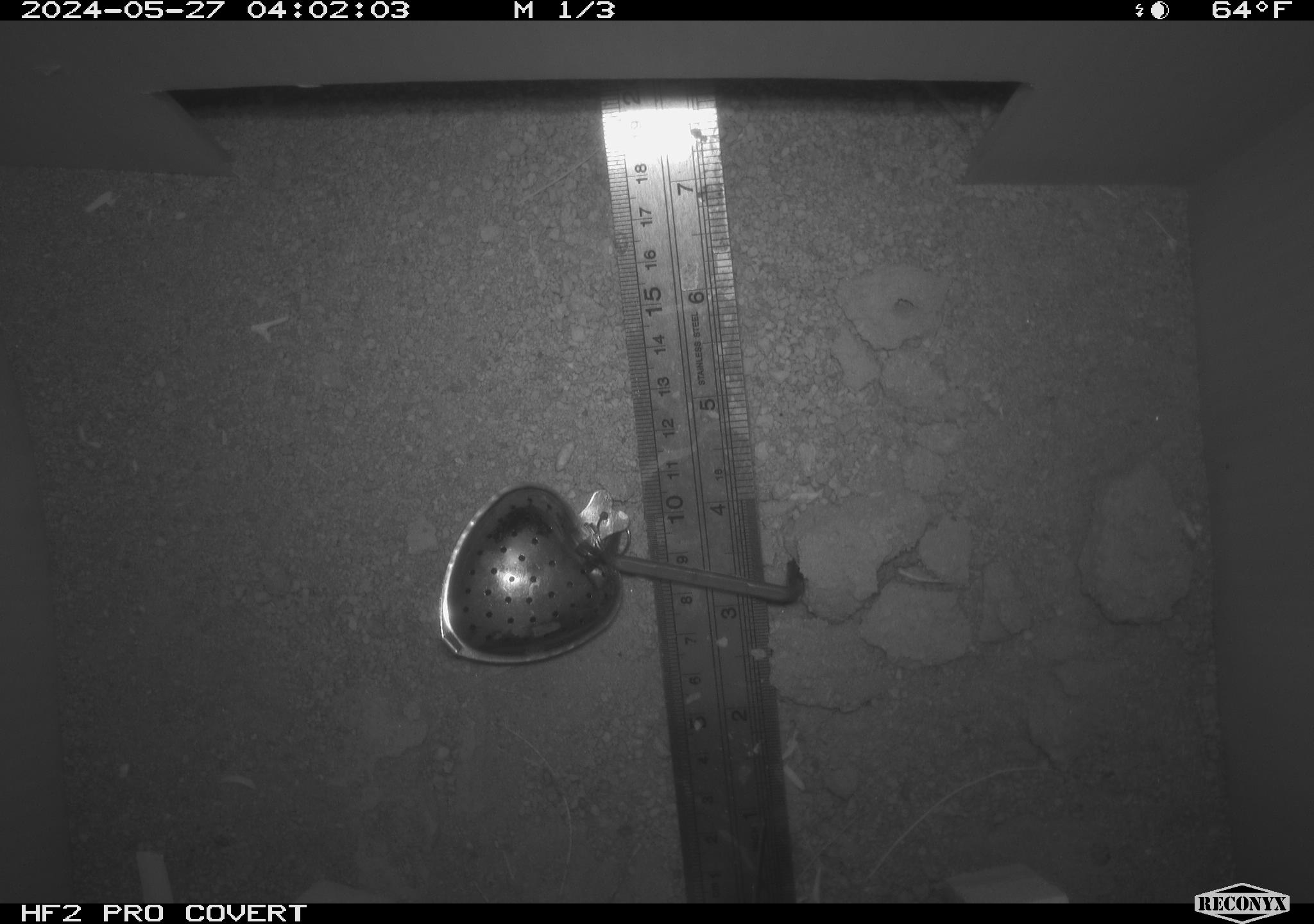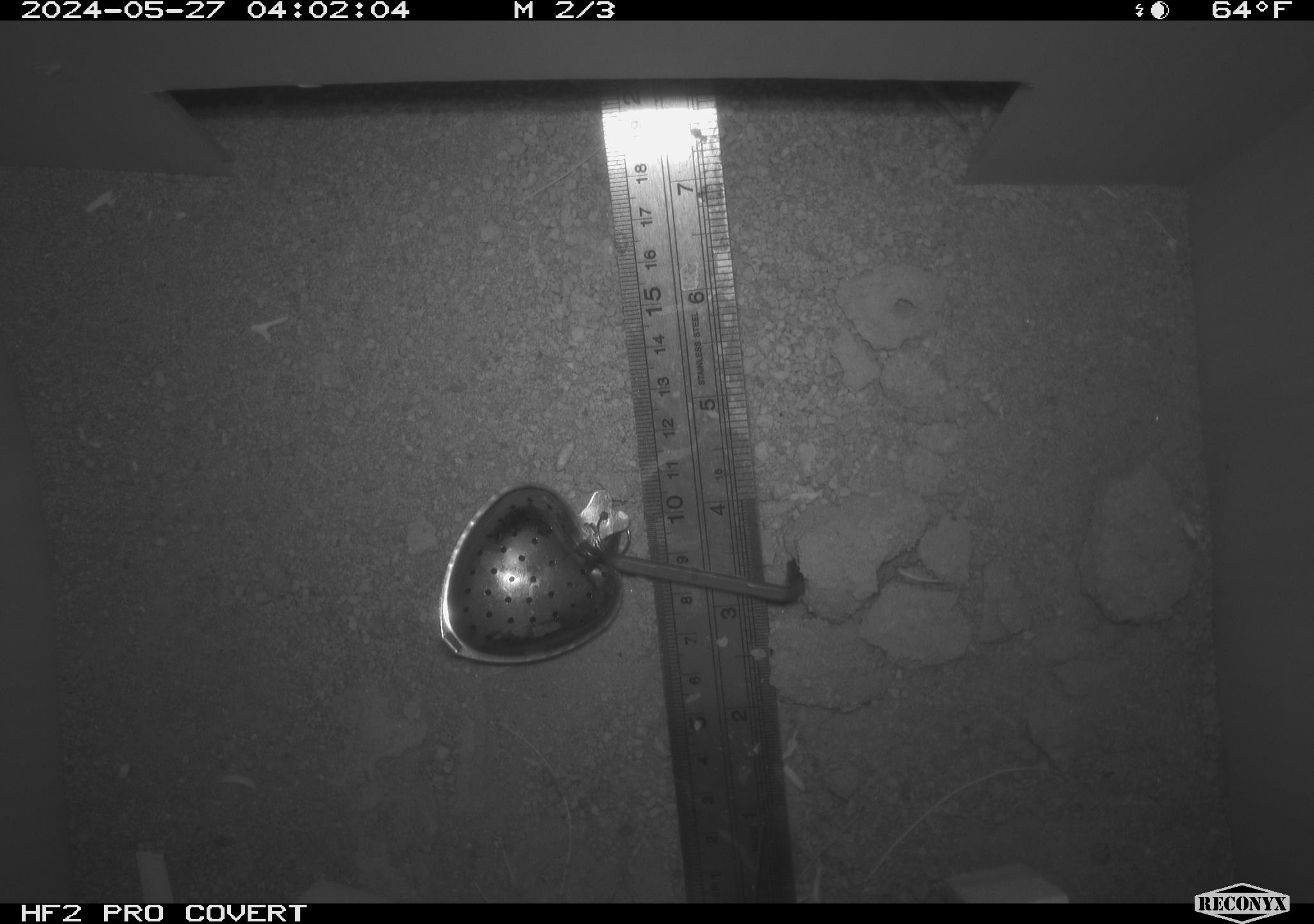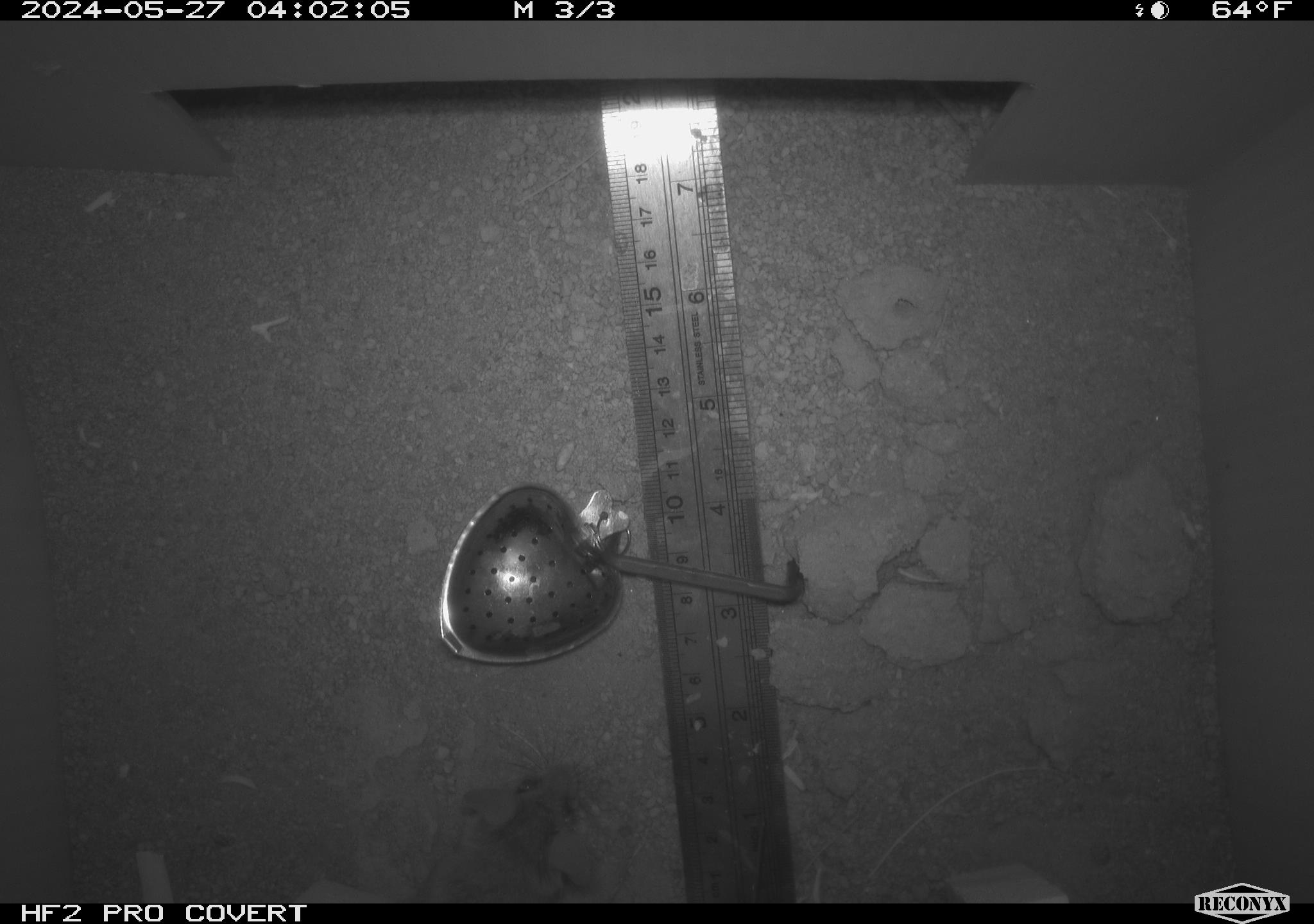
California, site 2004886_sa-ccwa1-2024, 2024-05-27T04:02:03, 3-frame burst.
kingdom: Animalia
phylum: Chordata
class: Mammalia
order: Rodentia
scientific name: Rodentia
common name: mouse species